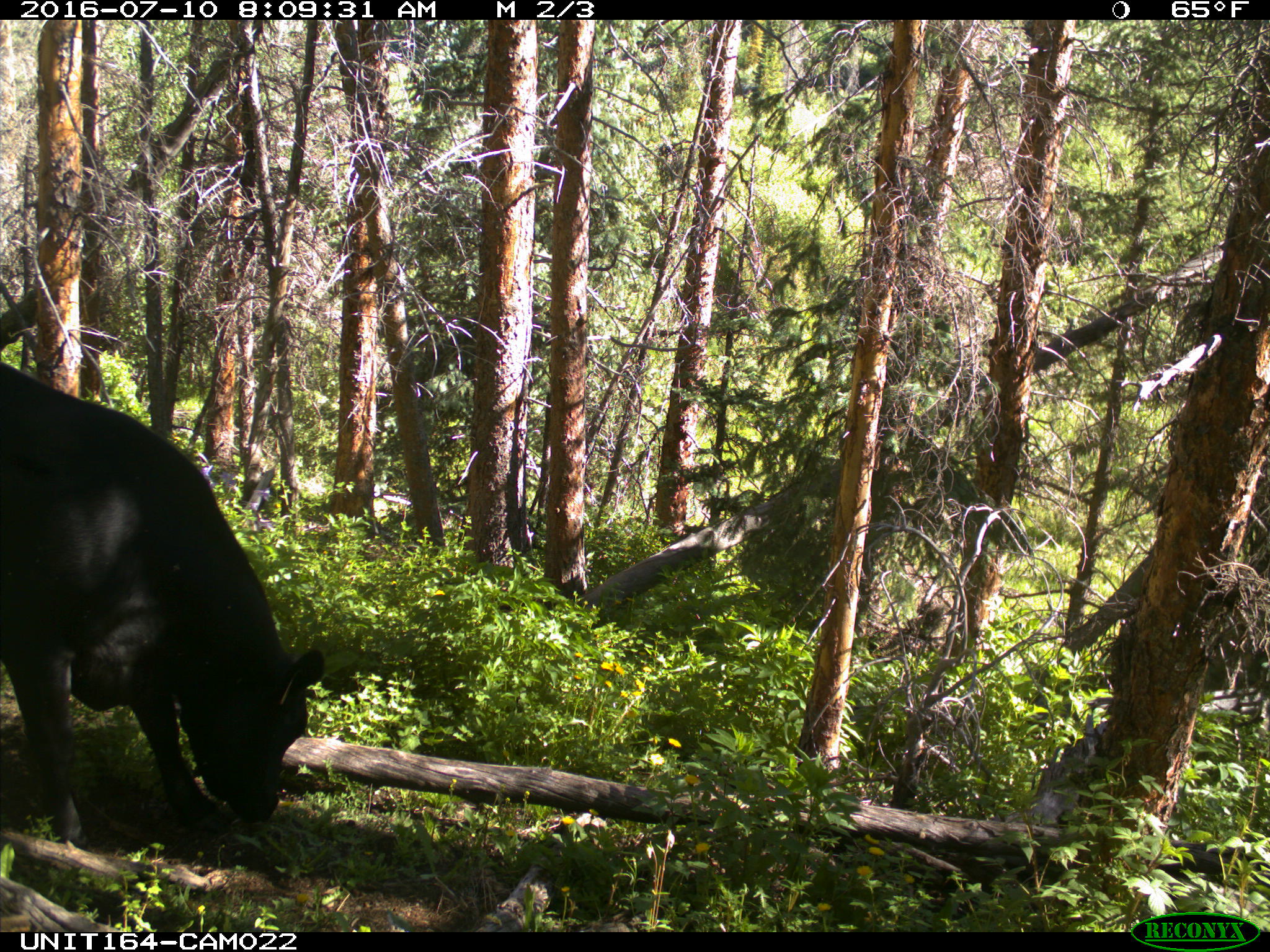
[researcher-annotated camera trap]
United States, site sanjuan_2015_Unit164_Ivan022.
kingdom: Animalia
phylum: Chordata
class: Mammalia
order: Artiodactyla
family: Bovidae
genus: Bos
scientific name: Bos taurus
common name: domestic cow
Bos taurus (domestic cow).